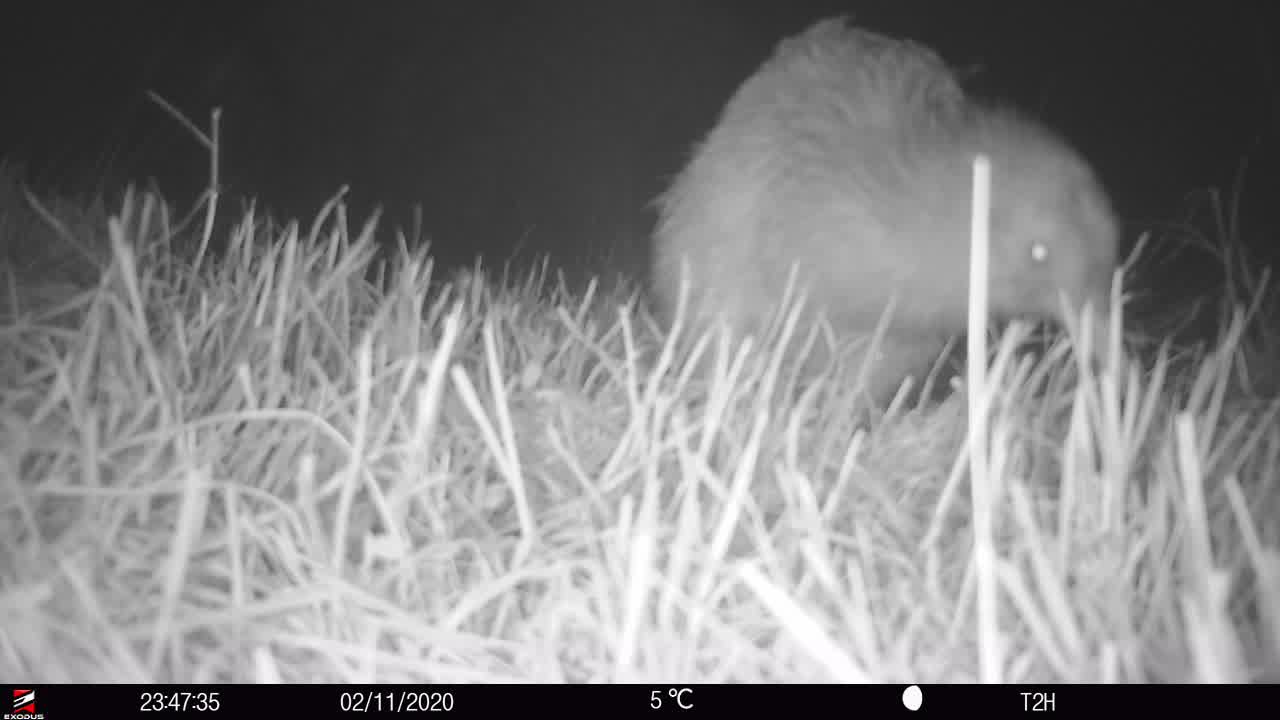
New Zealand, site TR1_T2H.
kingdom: Animalia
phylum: Chordata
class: Aves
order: Apterygiformes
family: Apterygidae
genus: Apteryx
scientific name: Apteryx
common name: kiwi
Kiwi (Apteryx).